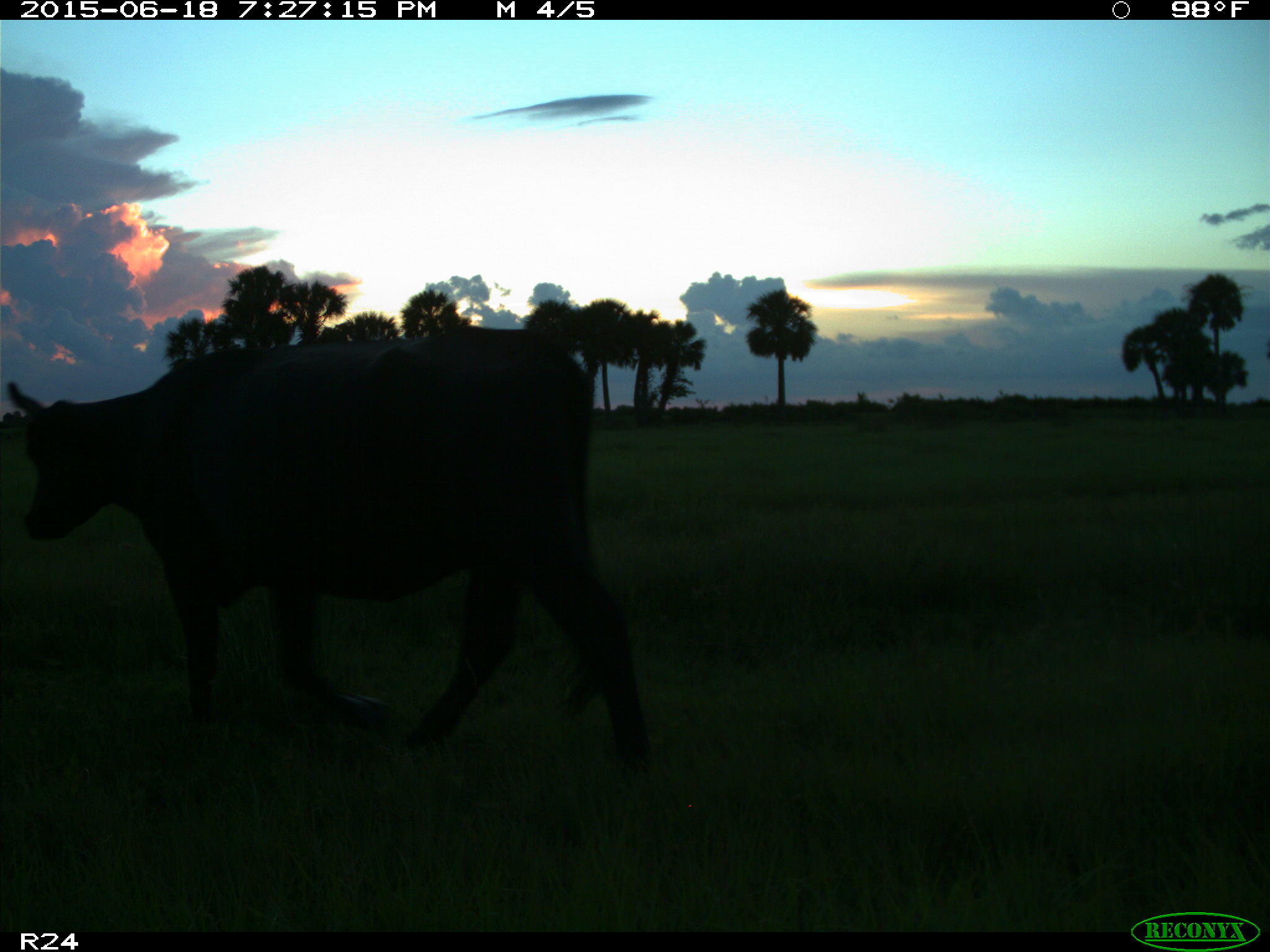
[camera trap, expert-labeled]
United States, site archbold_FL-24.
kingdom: Animalia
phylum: Chordata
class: Mammalia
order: Artiodactyla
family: Bovidae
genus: Bos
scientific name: Bos taurus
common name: domestic cow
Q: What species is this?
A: Bos taurus (domestic cow).